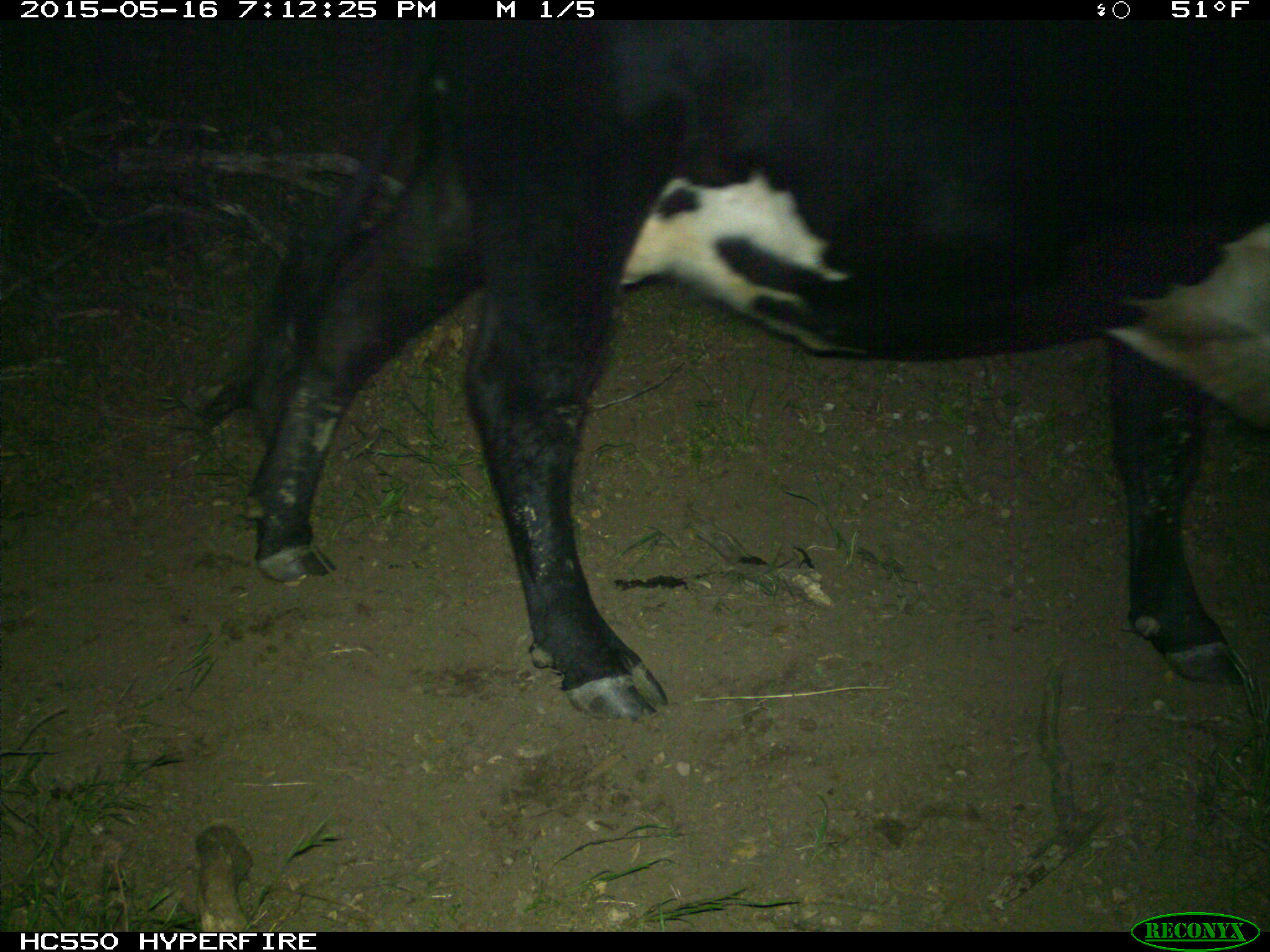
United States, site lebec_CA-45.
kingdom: Animalia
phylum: Chordata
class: Mammalia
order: Artiodactyla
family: Bovidae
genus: Bos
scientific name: Bos taurus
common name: domestic cow